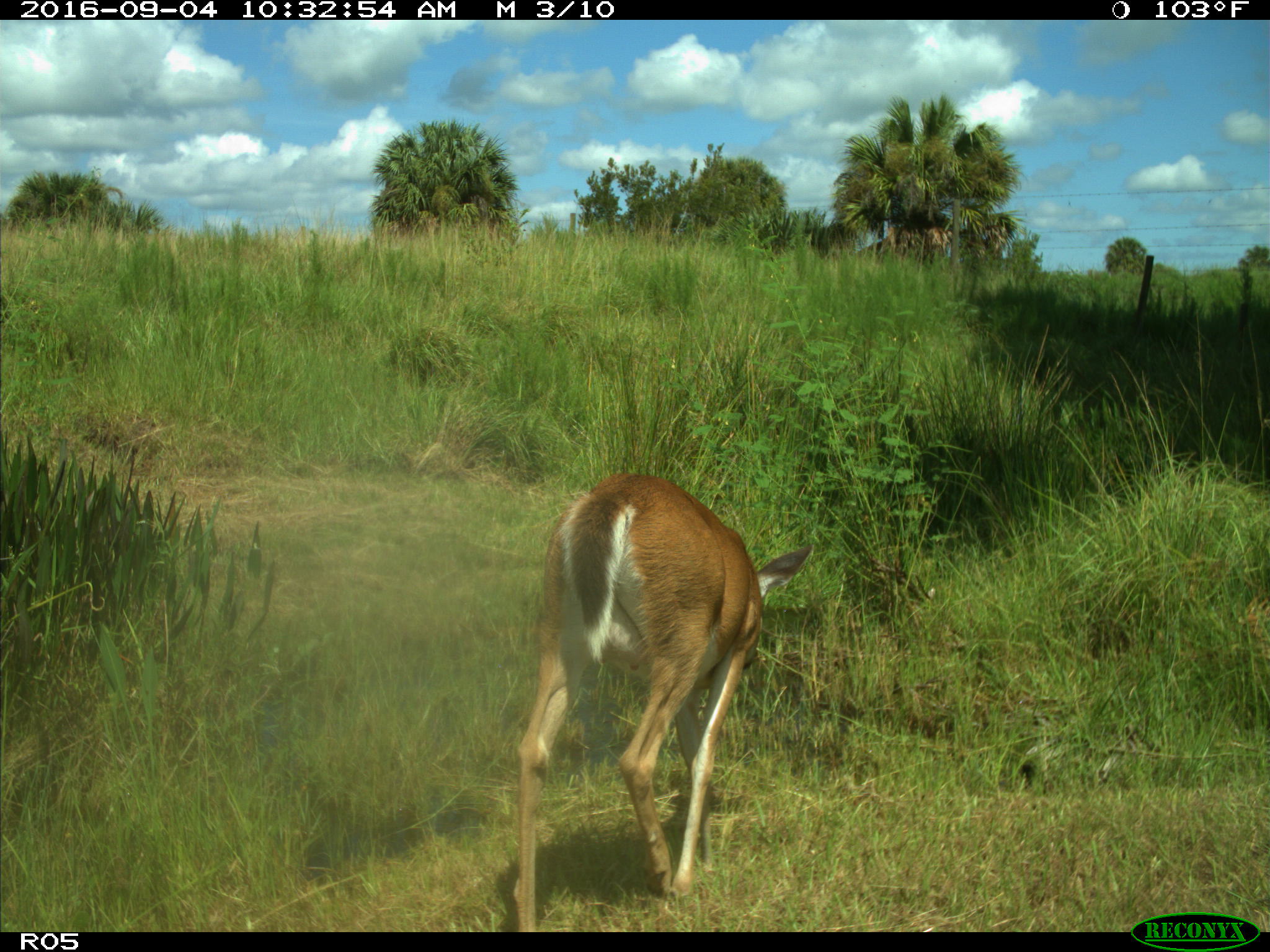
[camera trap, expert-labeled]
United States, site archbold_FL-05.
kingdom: Animalia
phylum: Chordata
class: Mammalia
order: Artiodactyla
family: Cervidae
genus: Odocoileus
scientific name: Odocoileus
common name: deer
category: unidentified deer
Unidentified deer (deer) (Odocoileus).